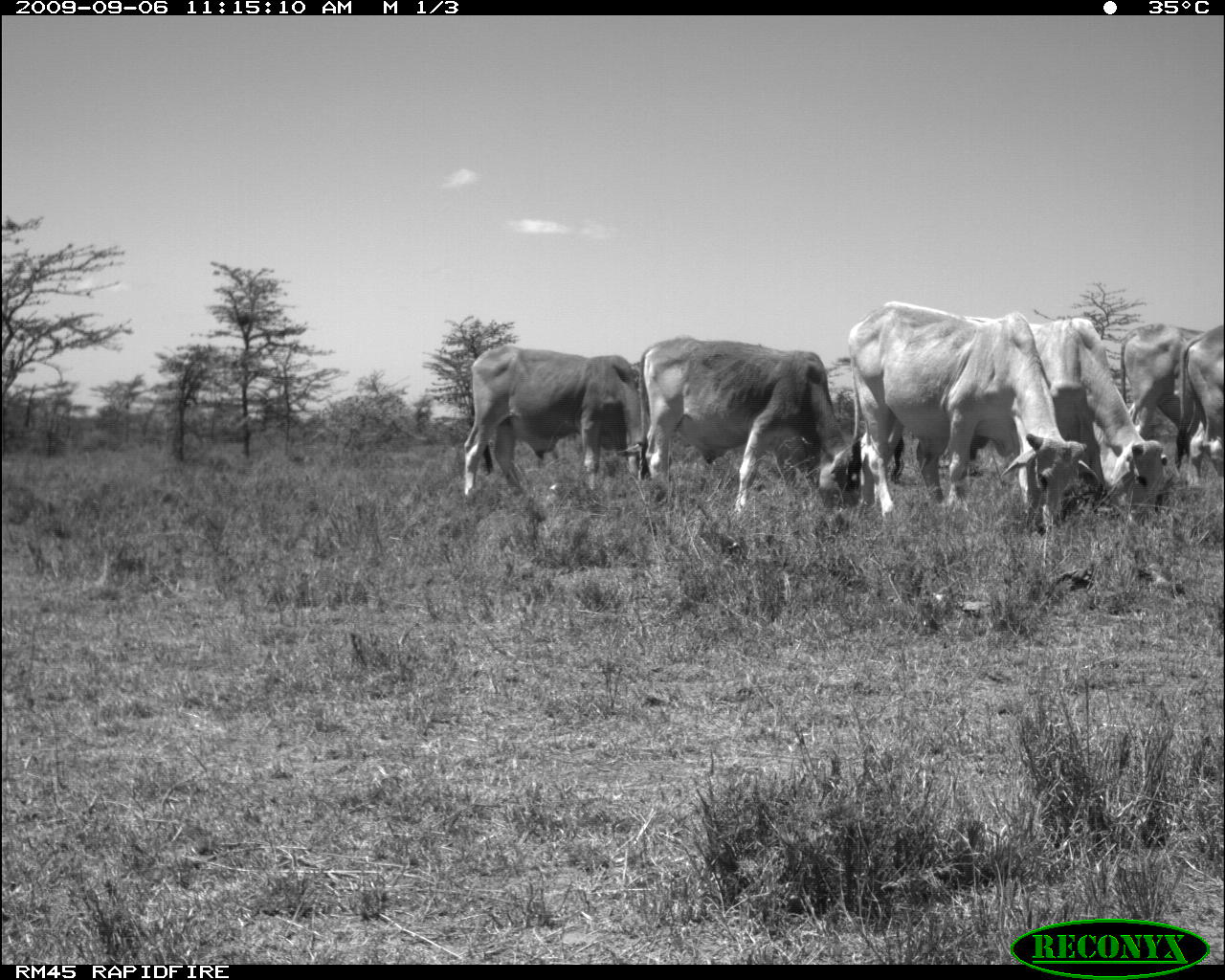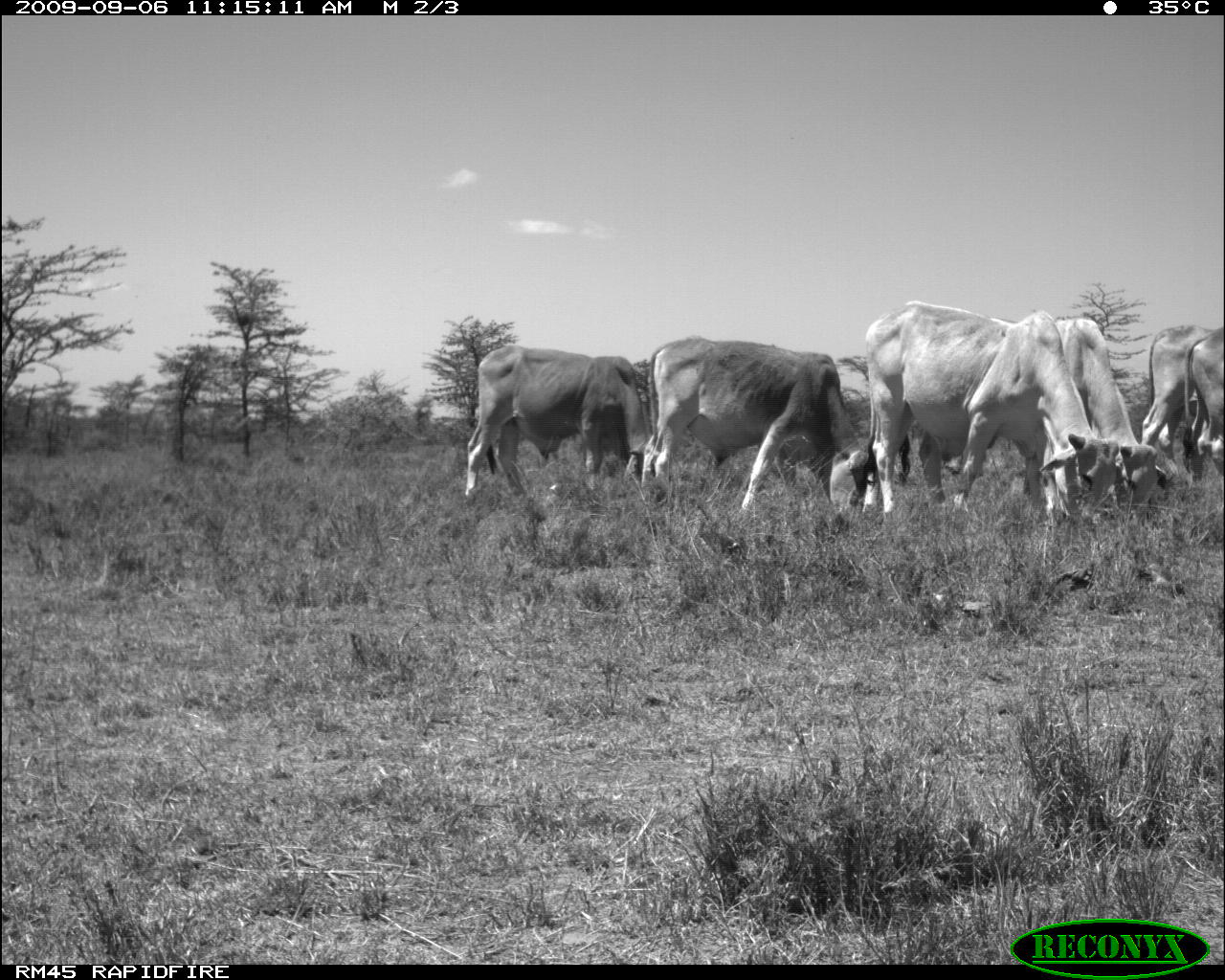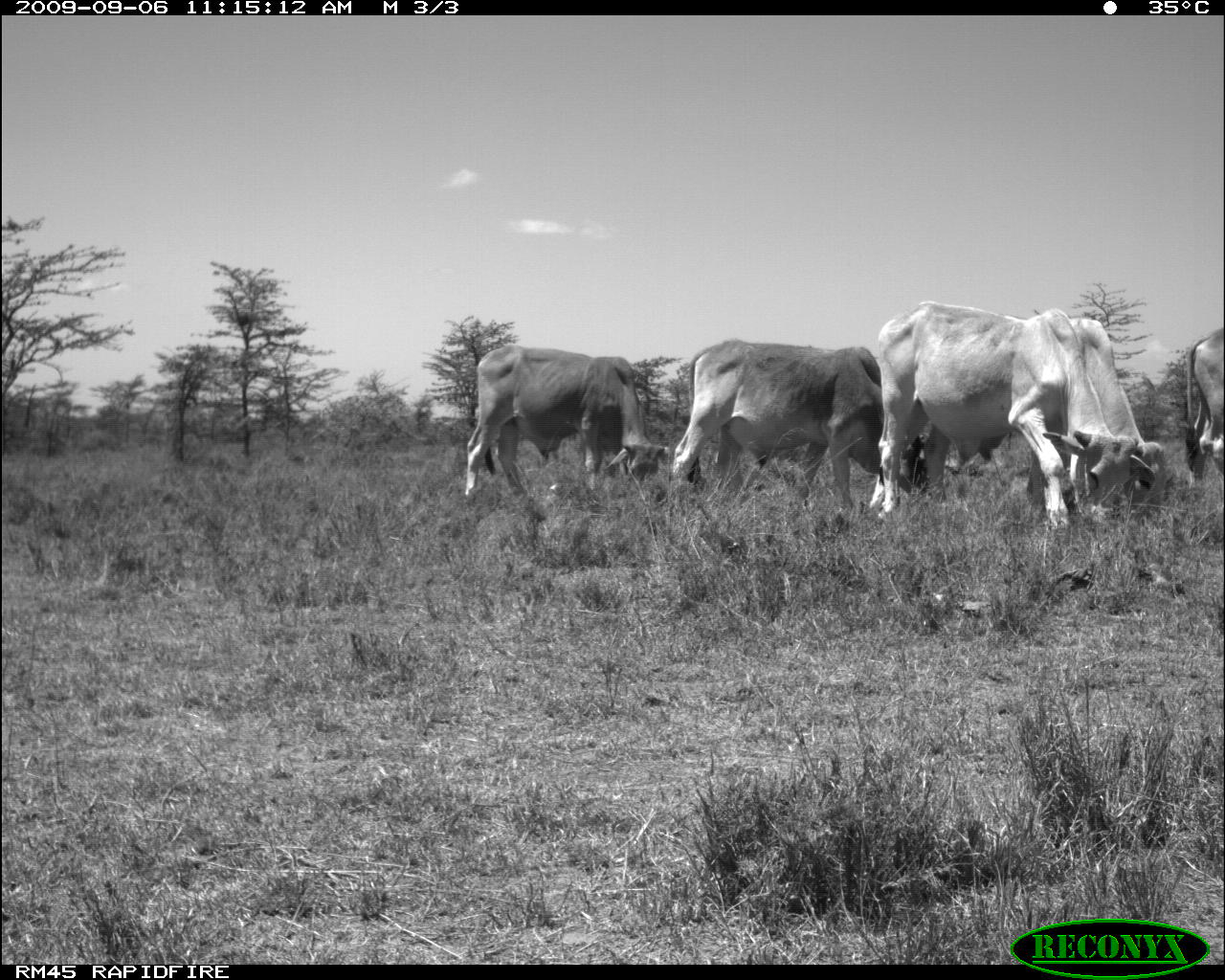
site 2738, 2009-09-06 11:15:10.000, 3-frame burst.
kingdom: Animalia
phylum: Chordata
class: Mammalia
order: Artiodactyla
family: Bovidae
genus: Bos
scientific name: Bos taurus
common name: domestic cattle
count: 6